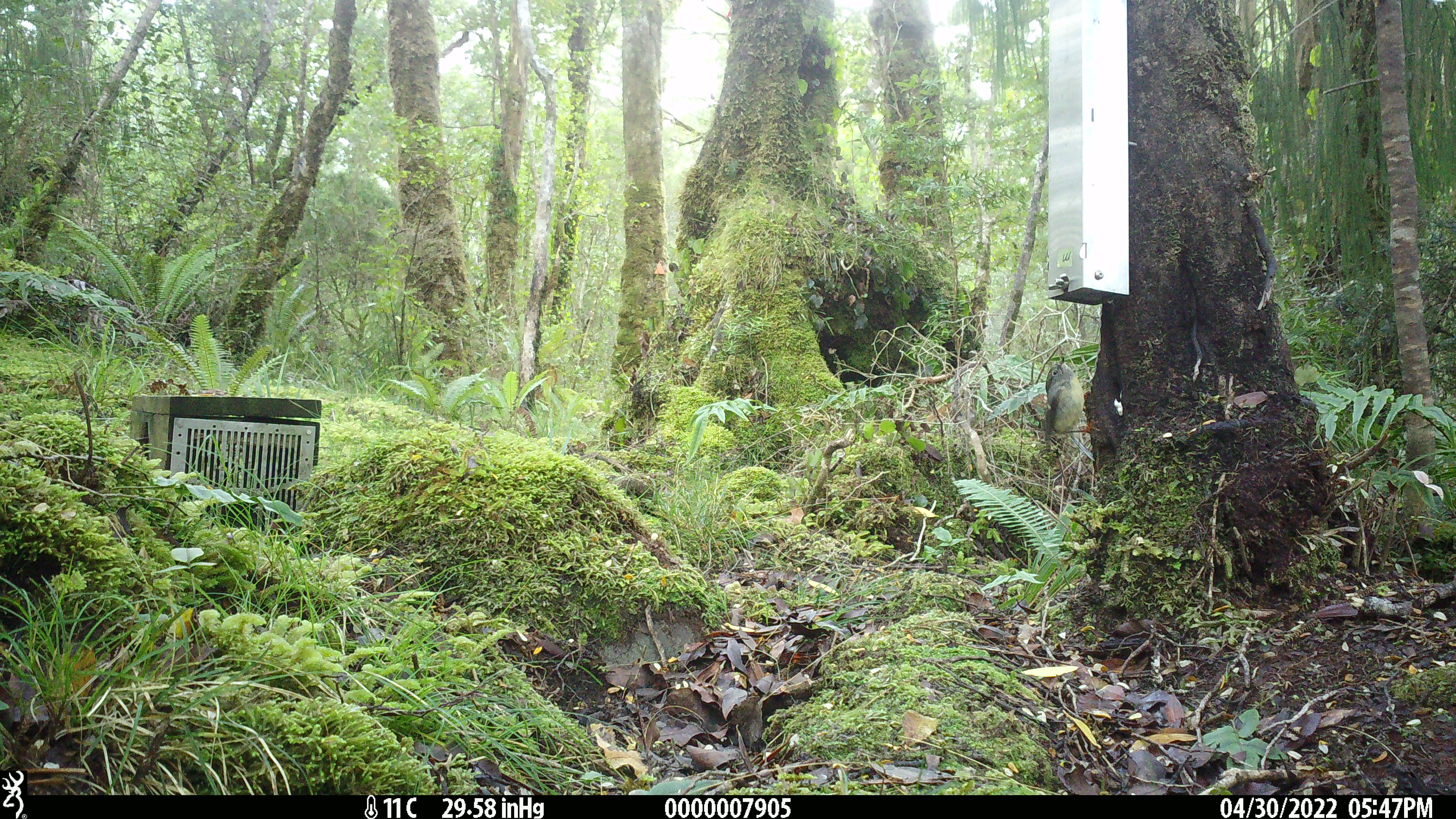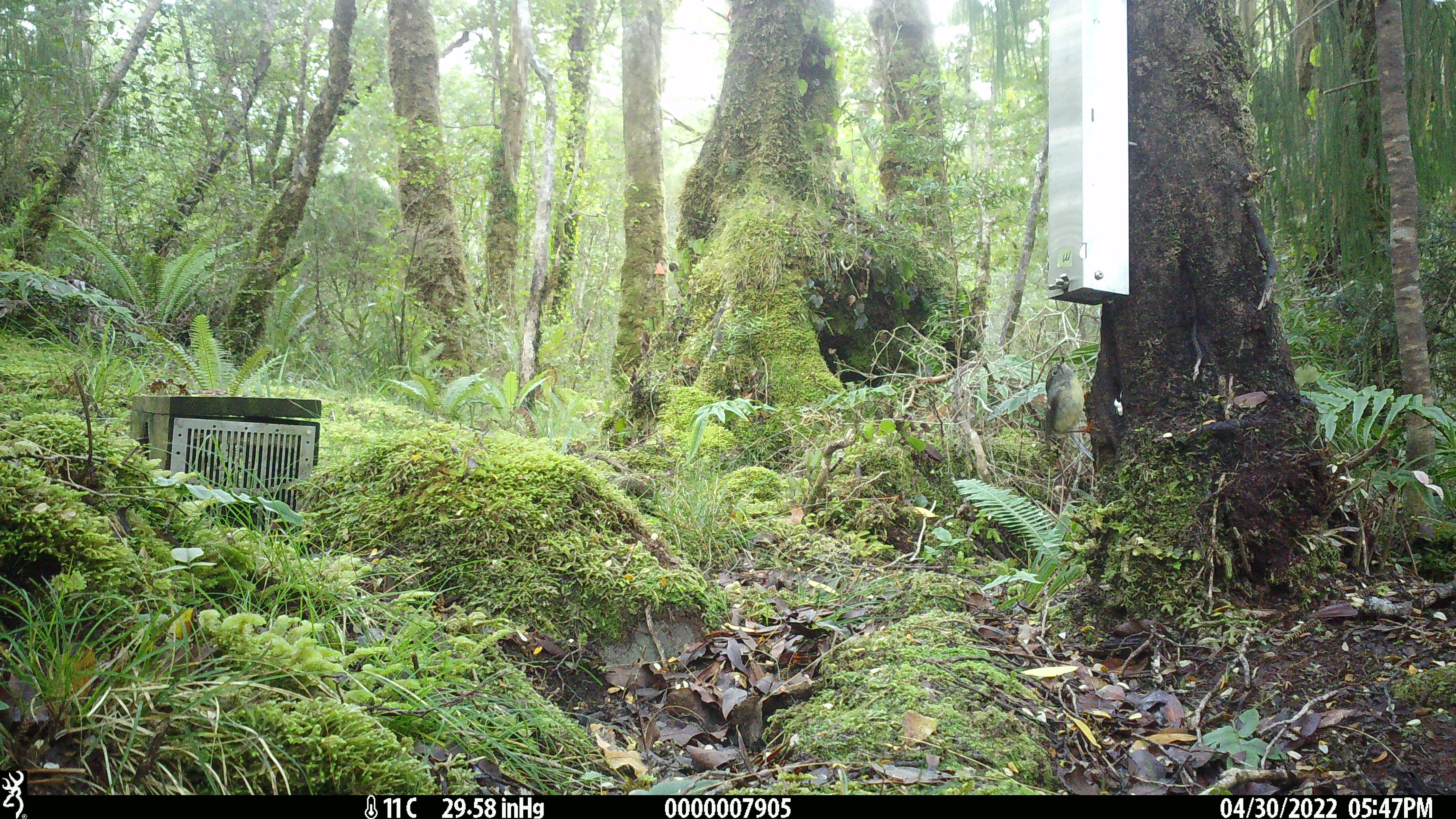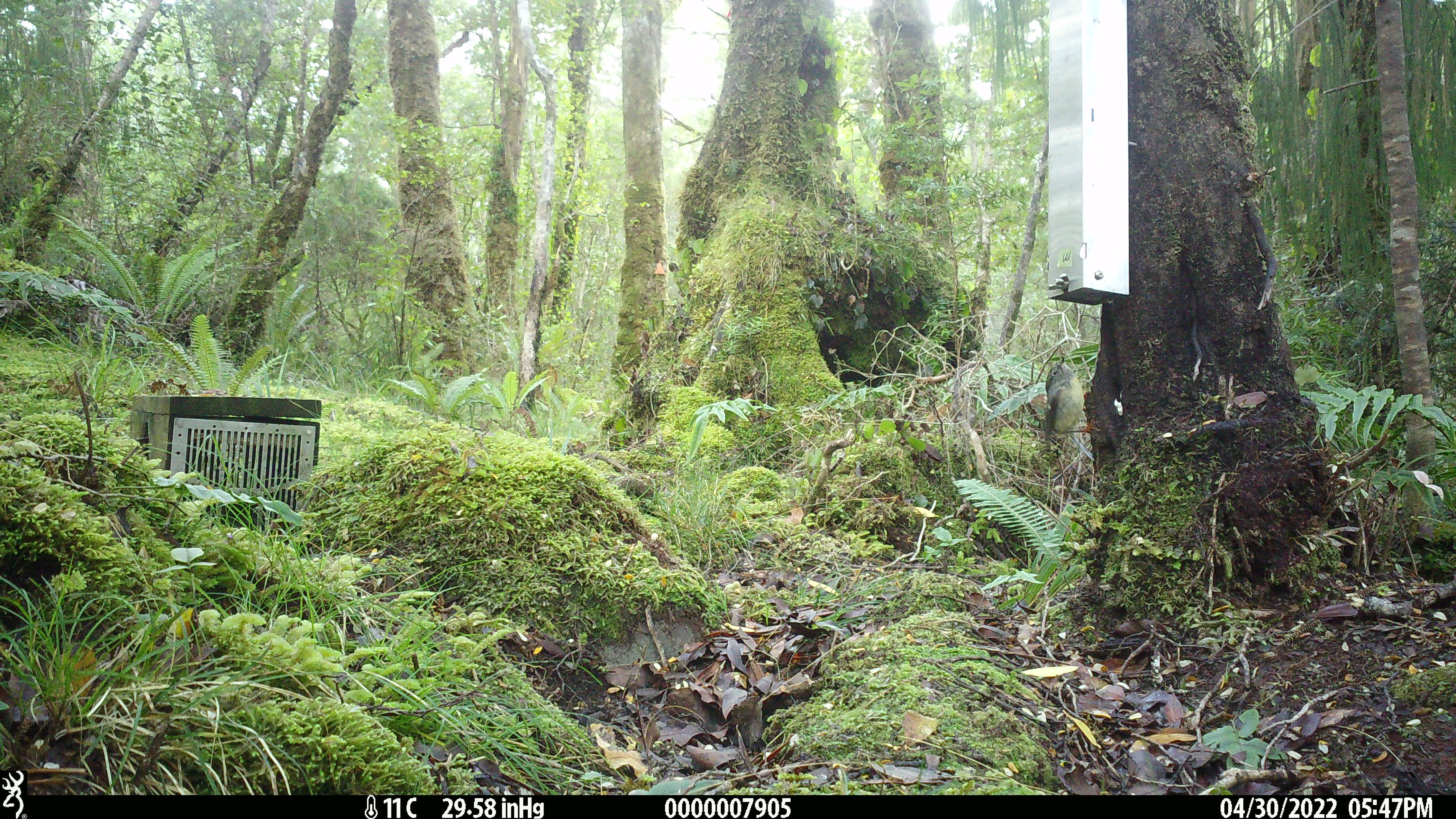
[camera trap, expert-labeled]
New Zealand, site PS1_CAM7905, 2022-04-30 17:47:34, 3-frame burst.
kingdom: Animalia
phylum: Chordata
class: Aves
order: Passeriformes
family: Petroicidae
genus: Petroica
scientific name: Petroica macrocephala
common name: tomtit